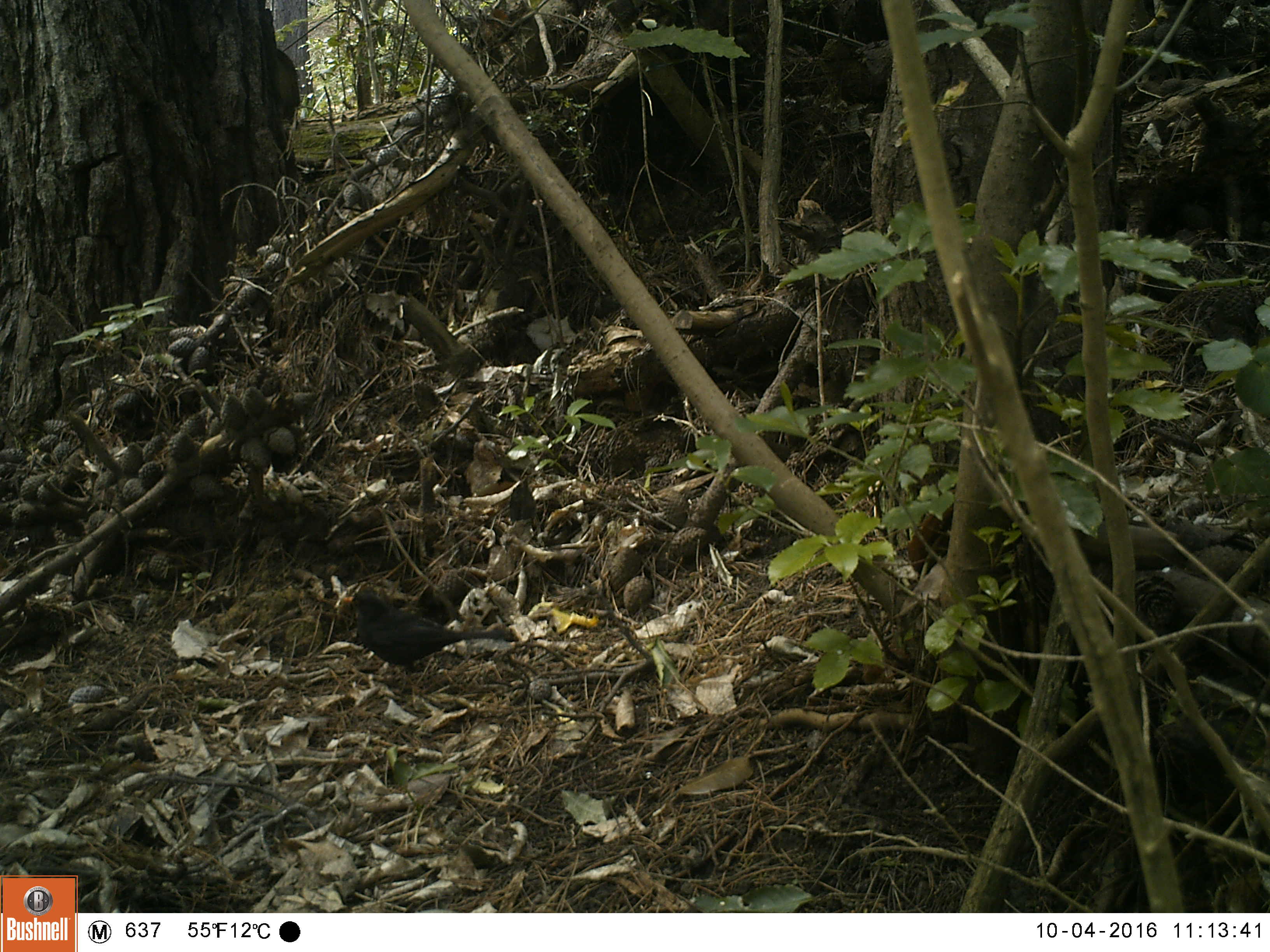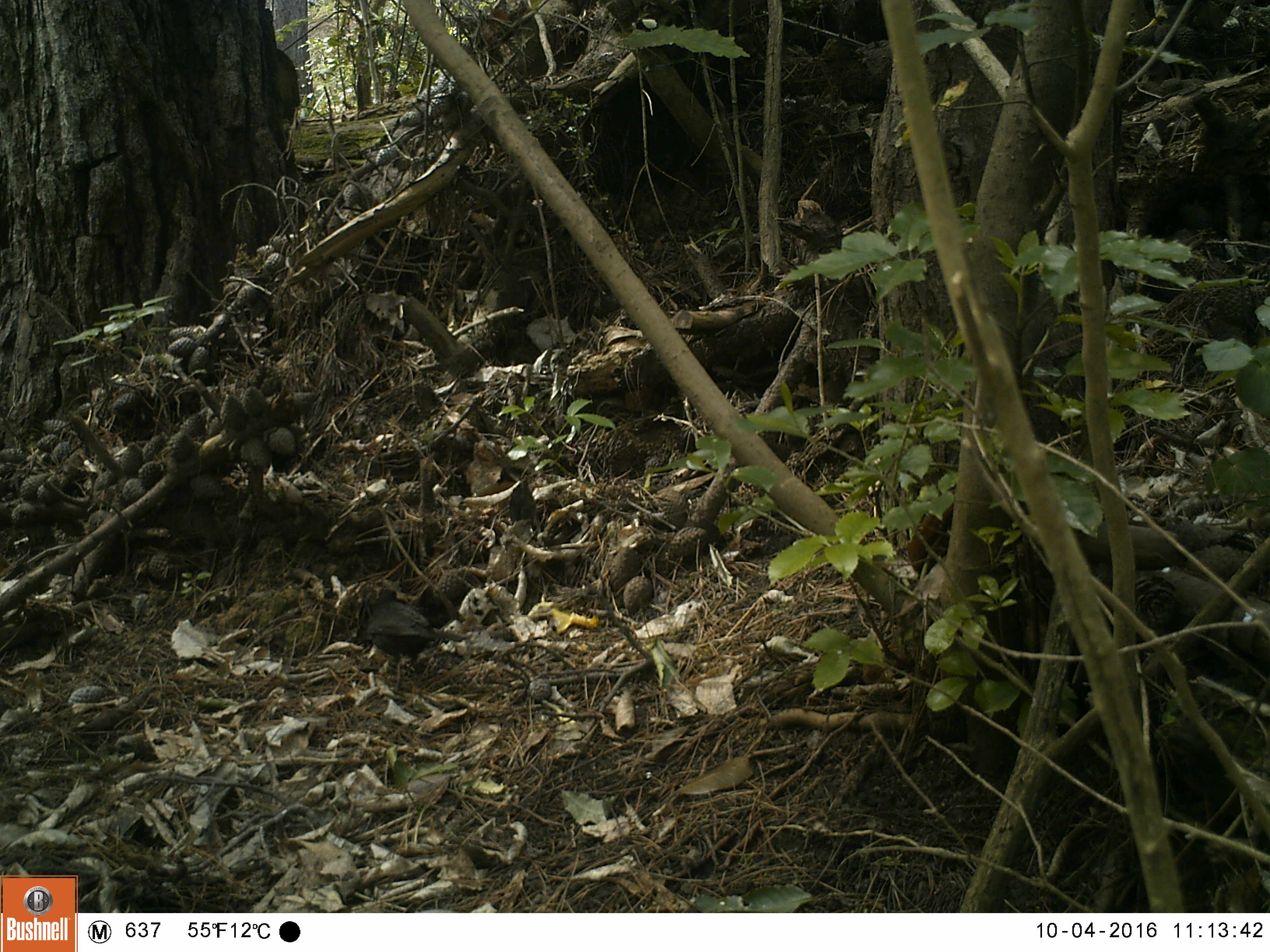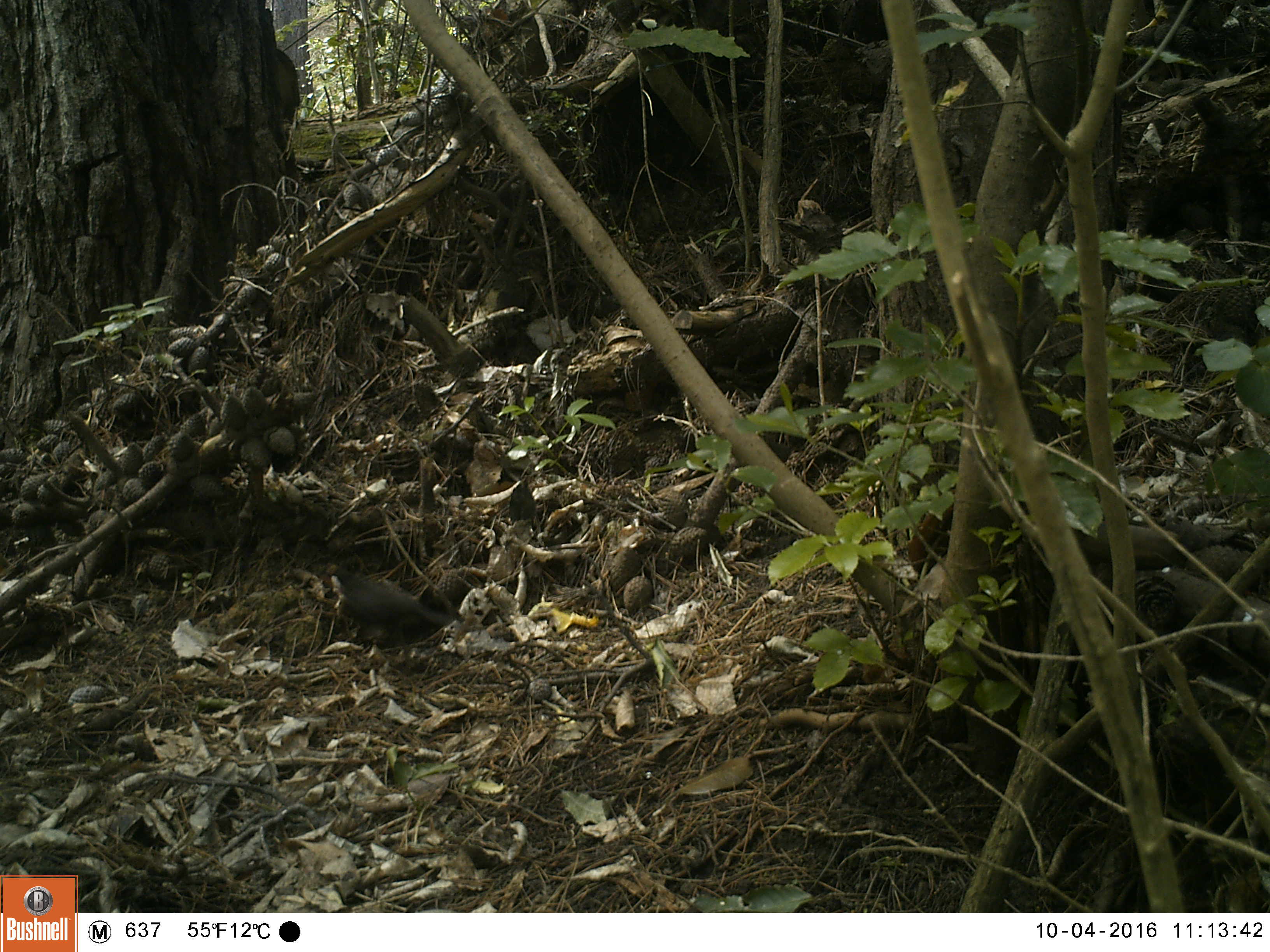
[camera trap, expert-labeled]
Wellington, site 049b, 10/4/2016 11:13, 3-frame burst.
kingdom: Animalia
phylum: Chordata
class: Aves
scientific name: Aves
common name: bird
Bird (Aves).